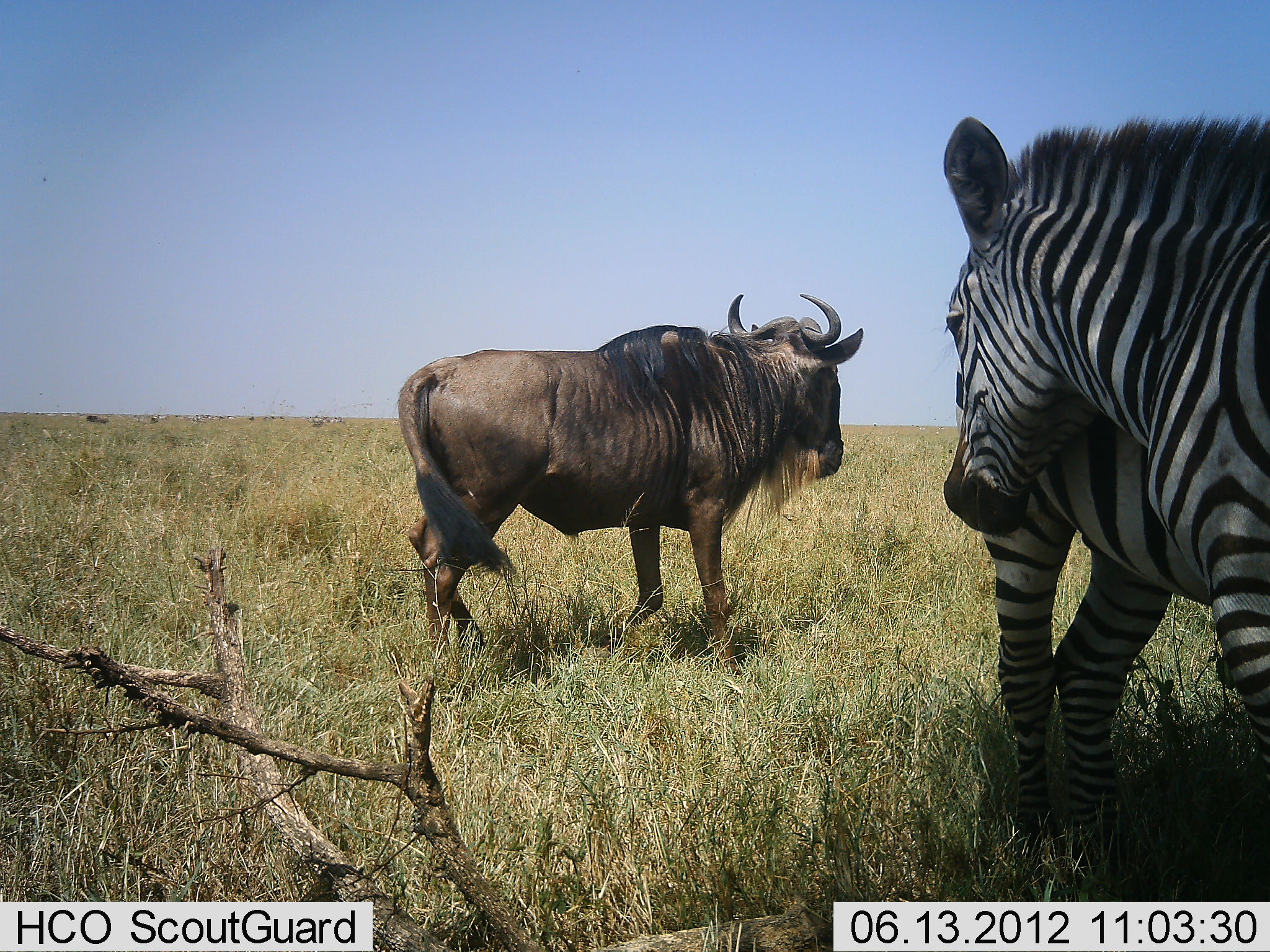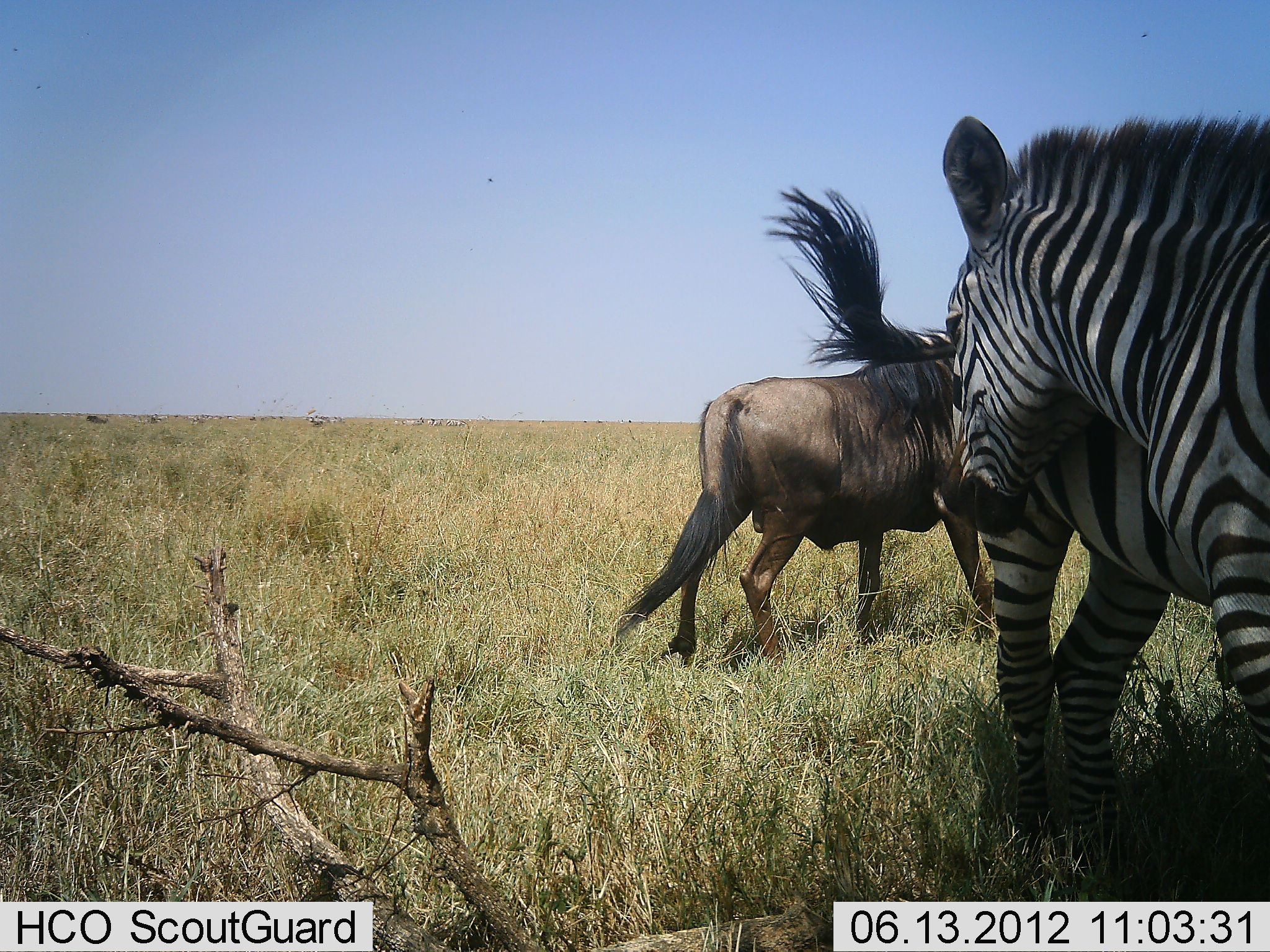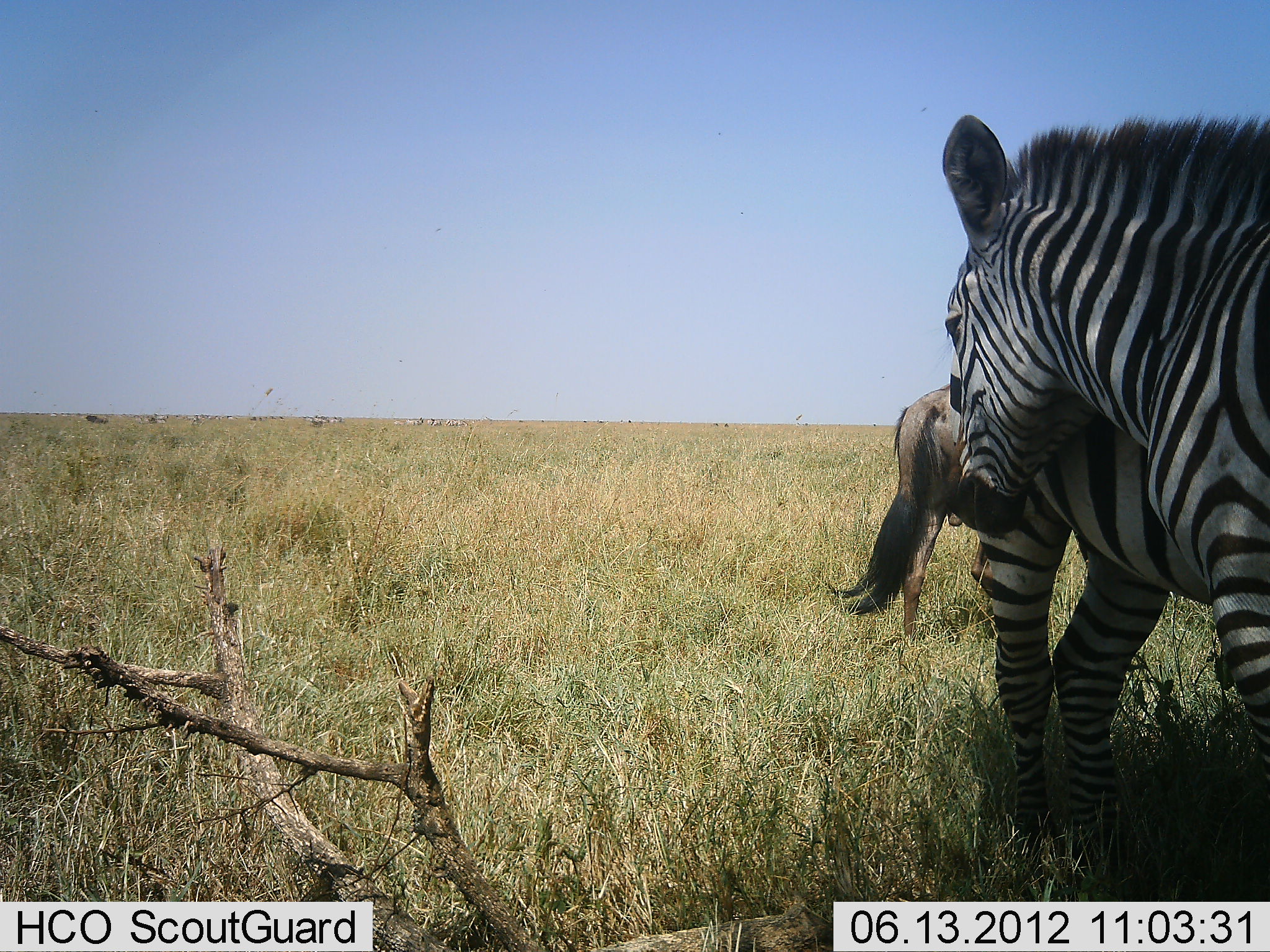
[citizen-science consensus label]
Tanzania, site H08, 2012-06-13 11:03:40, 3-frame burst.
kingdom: Animalia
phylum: Chordata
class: Mammalia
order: Artiodactyla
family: Bovidae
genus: Connochaetes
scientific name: Connochaetes taurinus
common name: blue wildebeest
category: wildebeest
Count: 1.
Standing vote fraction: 18%.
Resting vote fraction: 0%.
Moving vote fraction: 91%.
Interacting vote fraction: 0%.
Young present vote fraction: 0%.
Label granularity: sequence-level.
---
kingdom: Animalia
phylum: Chordata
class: Mammalia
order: Perissodactyla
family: Equidae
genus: Equus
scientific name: Equus quagga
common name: plains zebra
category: zebra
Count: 2.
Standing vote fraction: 91%.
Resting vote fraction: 0%.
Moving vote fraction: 0%.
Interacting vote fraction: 36%.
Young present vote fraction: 0%.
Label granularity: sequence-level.